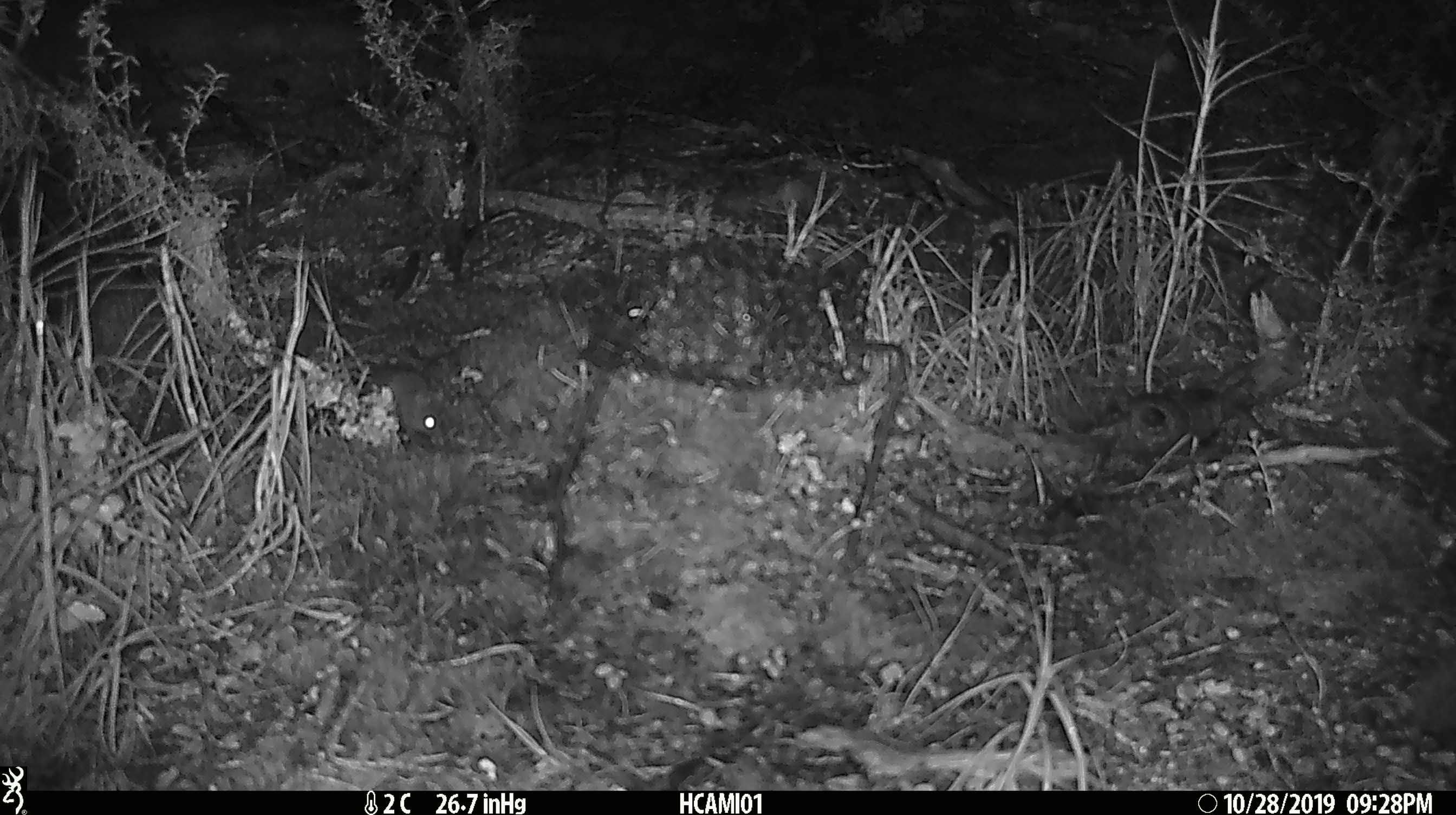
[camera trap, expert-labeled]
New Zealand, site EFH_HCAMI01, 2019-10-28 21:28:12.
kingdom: Animalia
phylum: Chordata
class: Mammalia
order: Rodentia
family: Muridae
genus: Mus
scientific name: Mus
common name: mouse